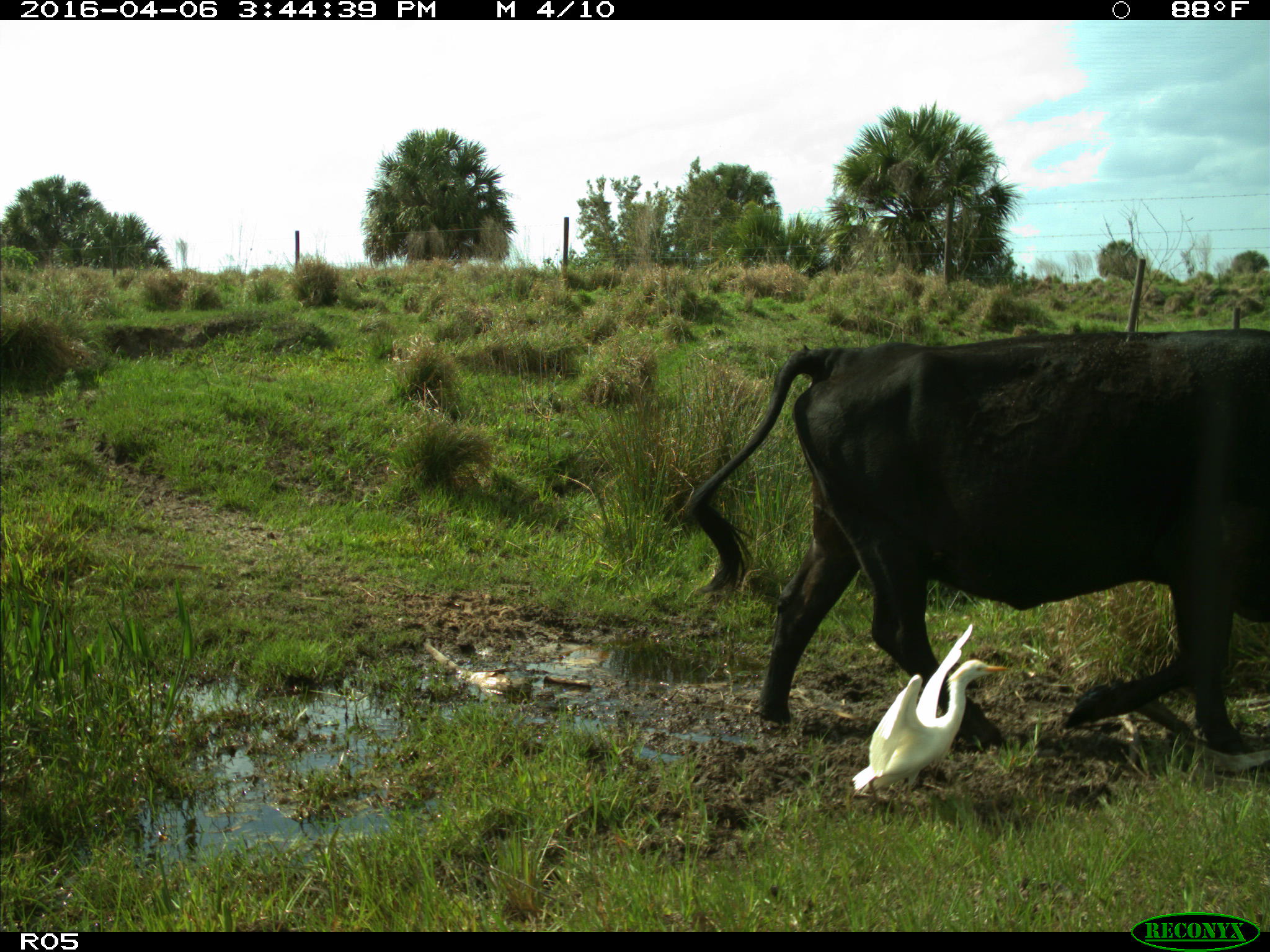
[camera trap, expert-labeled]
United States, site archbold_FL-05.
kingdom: Animalia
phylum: Chordata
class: Mammalia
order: Artiodactyla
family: Bovidae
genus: Bos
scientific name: Bos taurus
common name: domestic cow